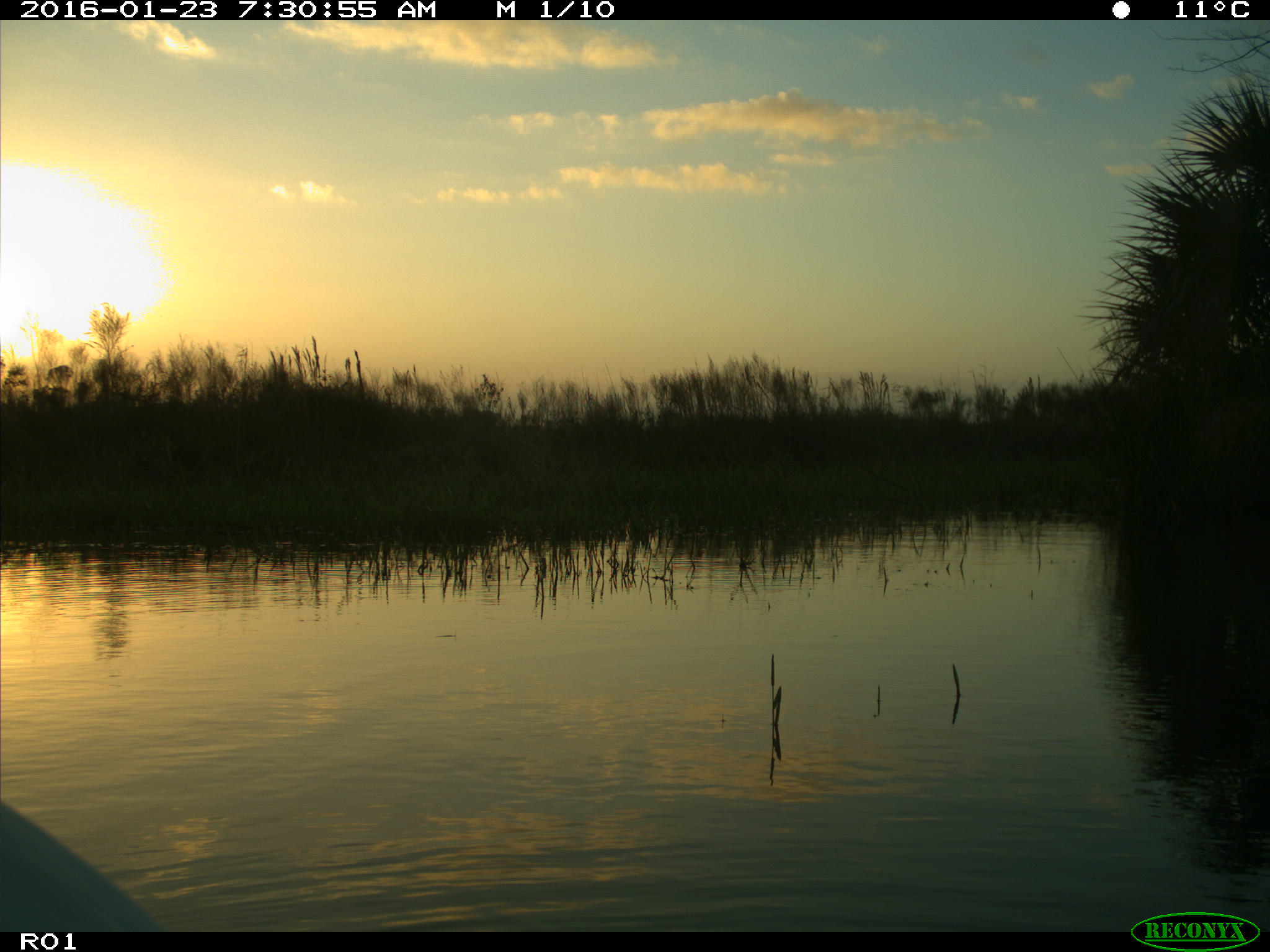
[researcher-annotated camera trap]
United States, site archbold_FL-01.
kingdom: Animalia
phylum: Chordata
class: Aves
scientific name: Aves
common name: birds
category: unidentified bird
Unidentified bird (birds) (Aves).